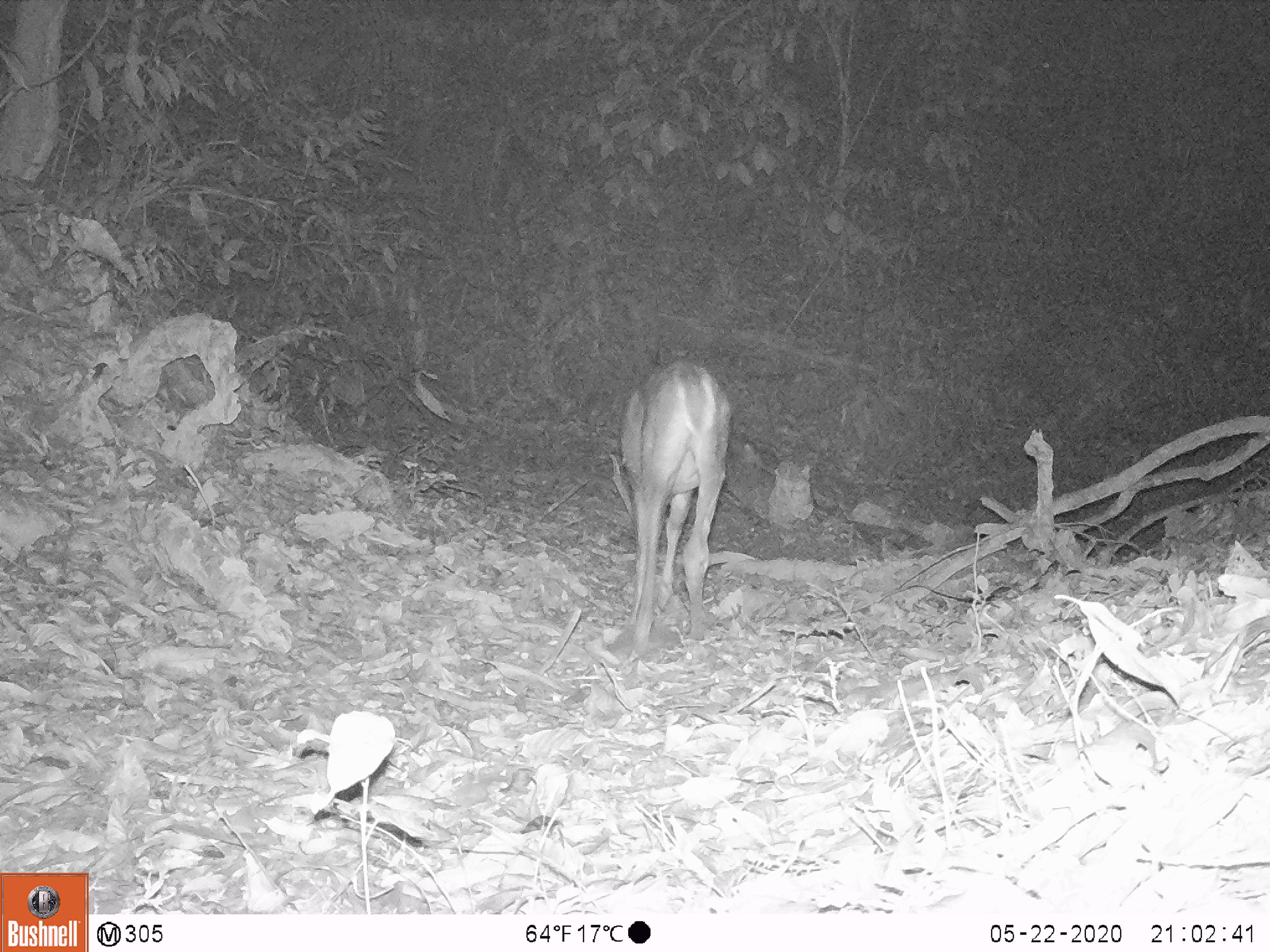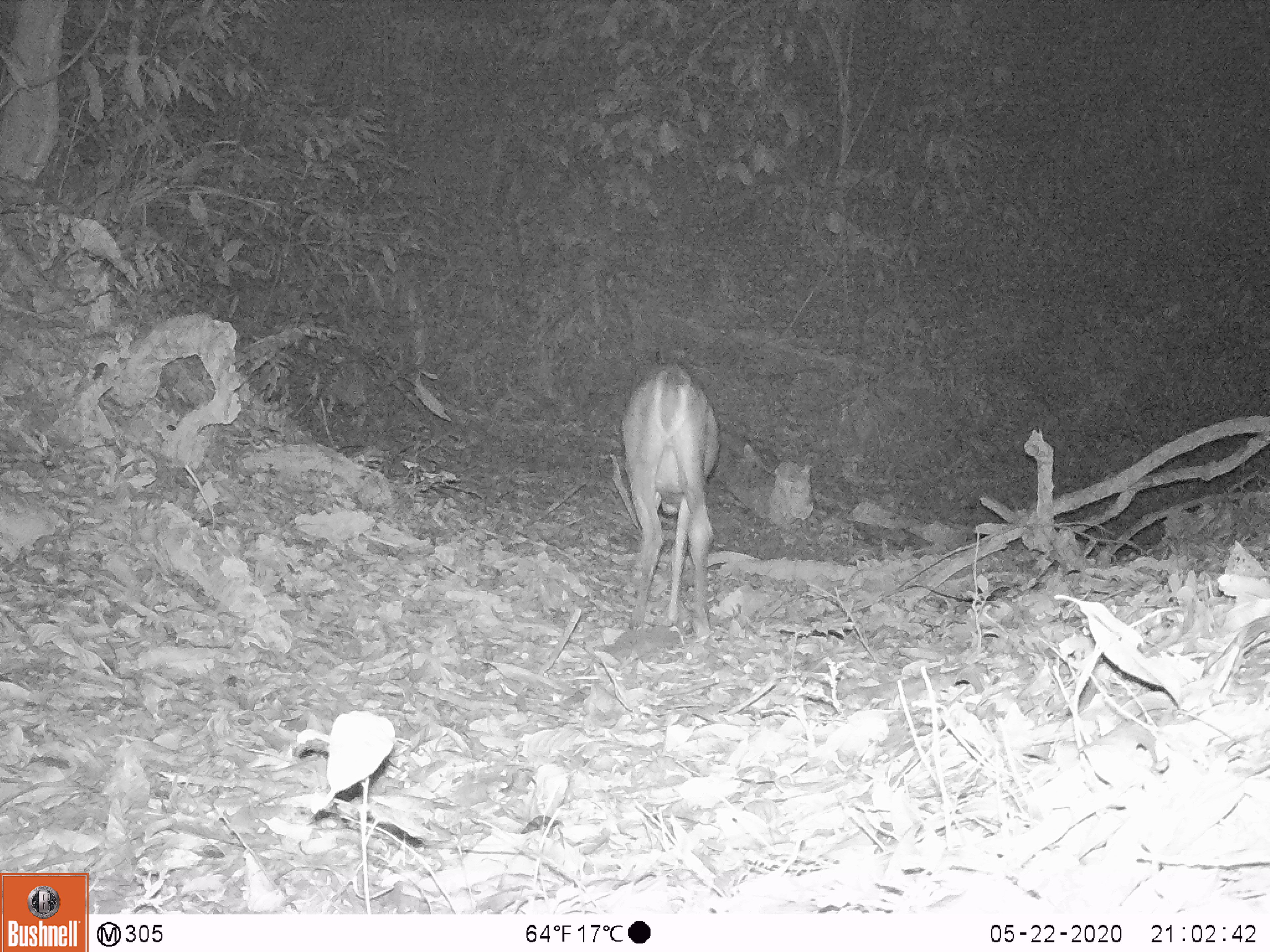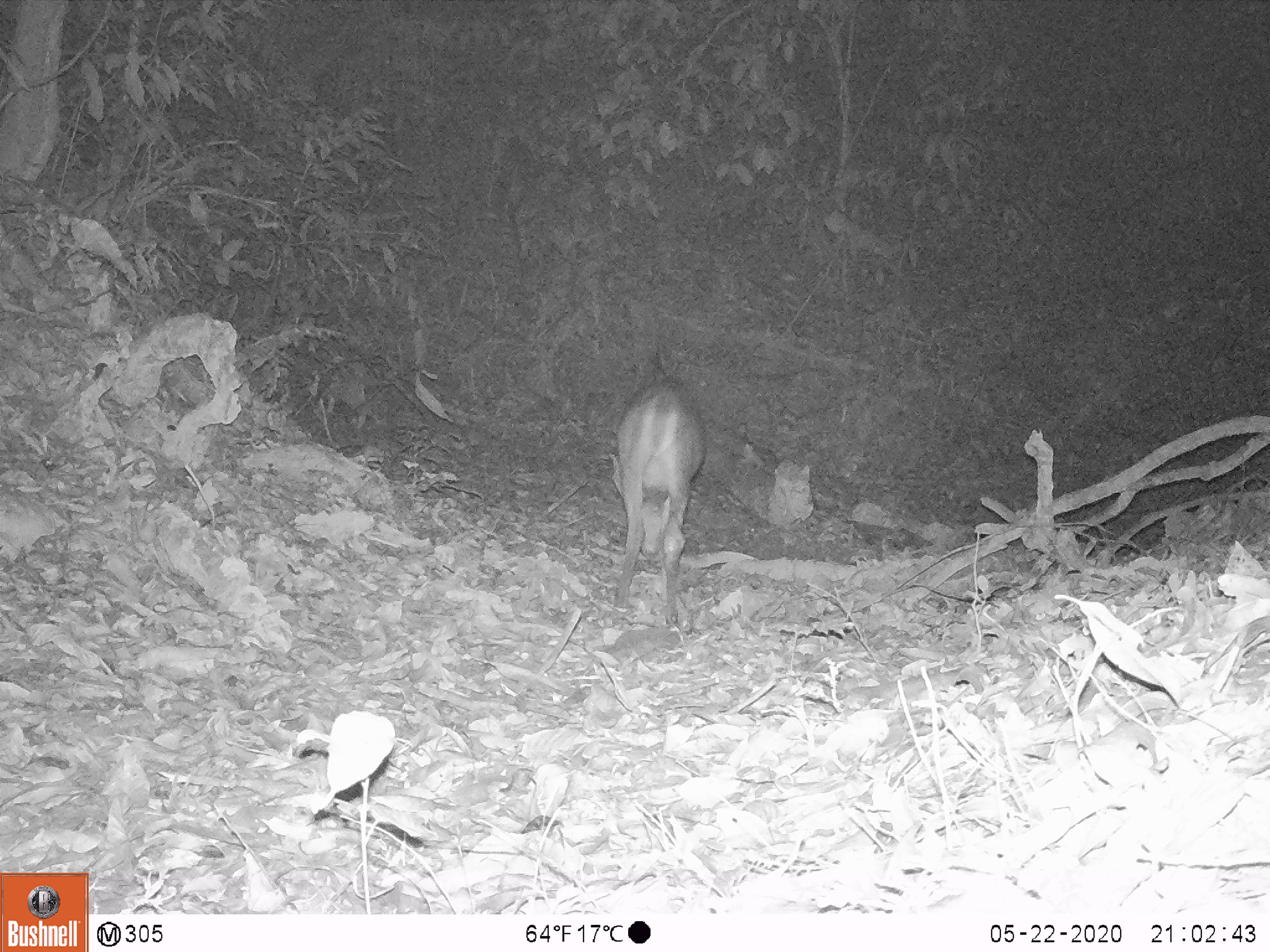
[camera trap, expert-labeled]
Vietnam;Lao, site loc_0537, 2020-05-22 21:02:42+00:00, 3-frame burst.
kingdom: Animalia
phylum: Chordata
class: Mammalia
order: Artiodactyla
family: Cervidae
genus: Muntiacus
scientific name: Muntiacus vuquangensis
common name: large-antlered muntjac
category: large antlered muntjac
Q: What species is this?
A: Large antlered muntjac (large-antlered muntjac) (Muntiacus vuquangensis).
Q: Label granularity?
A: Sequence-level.